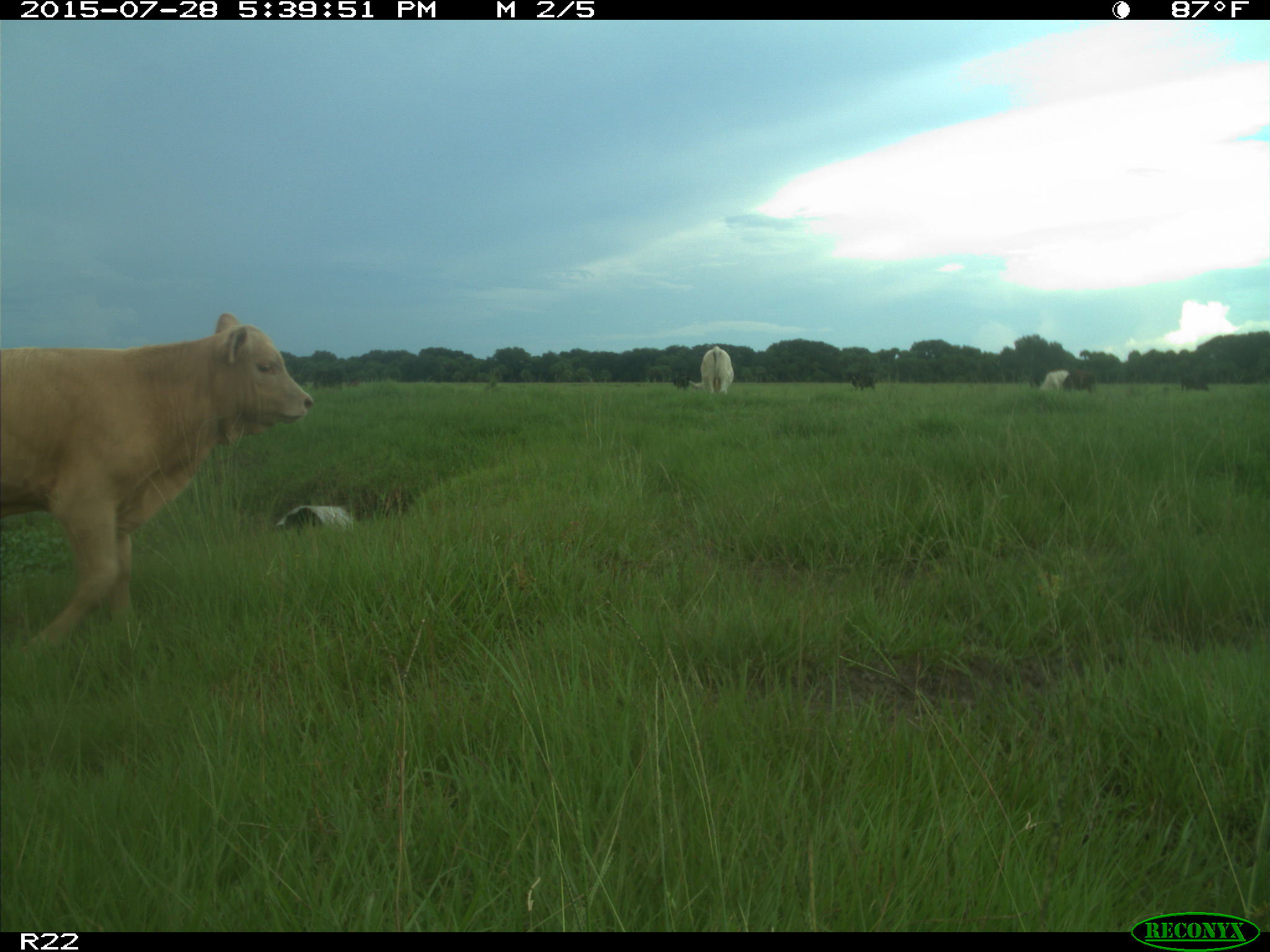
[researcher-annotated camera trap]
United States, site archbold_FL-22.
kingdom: Animalia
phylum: Chordata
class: Mammalia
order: Artiodactyla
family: Bovidae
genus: Bos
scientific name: Bos taurus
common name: domestic cow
Bos taurus (domestic cow).